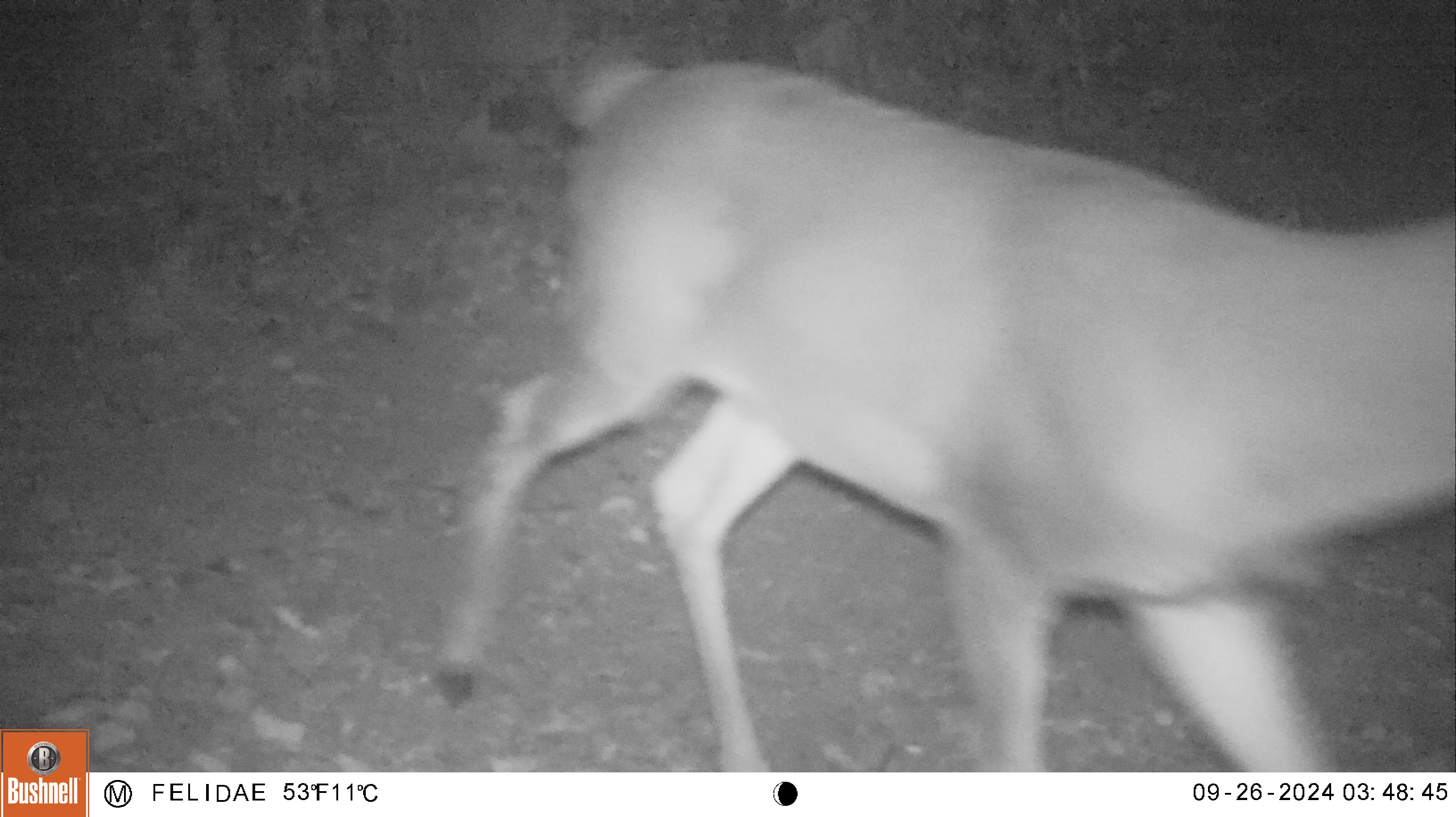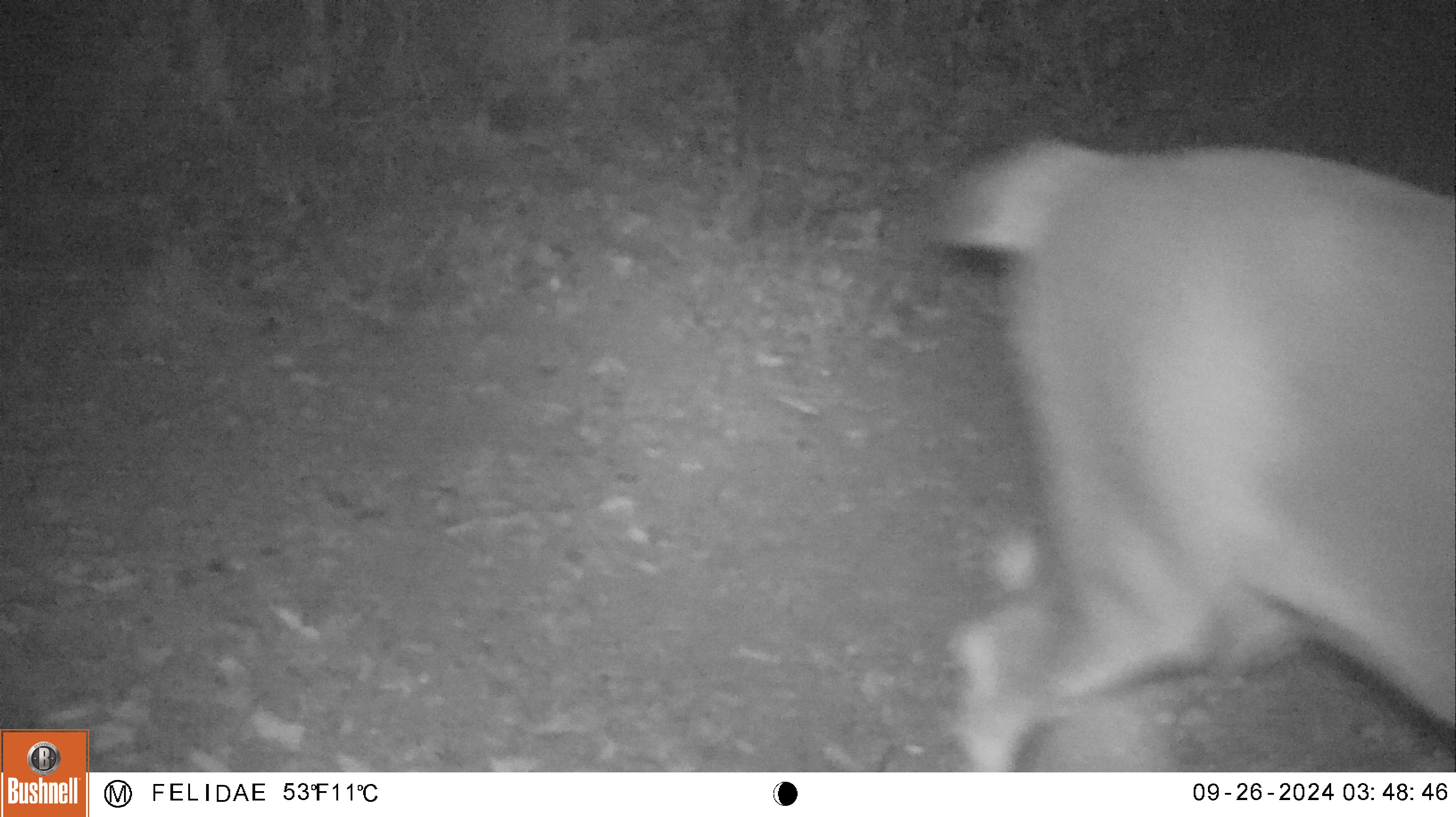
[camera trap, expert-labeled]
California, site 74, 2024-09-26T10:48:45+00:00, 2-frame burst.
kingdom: Animalia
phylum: Chordata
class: Mammalia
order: Artiodactyla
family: Cervidae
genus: Odocoileus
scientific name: Odocoileus hemionus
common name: mule deer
Mule deer (Odocoileus hemionus).